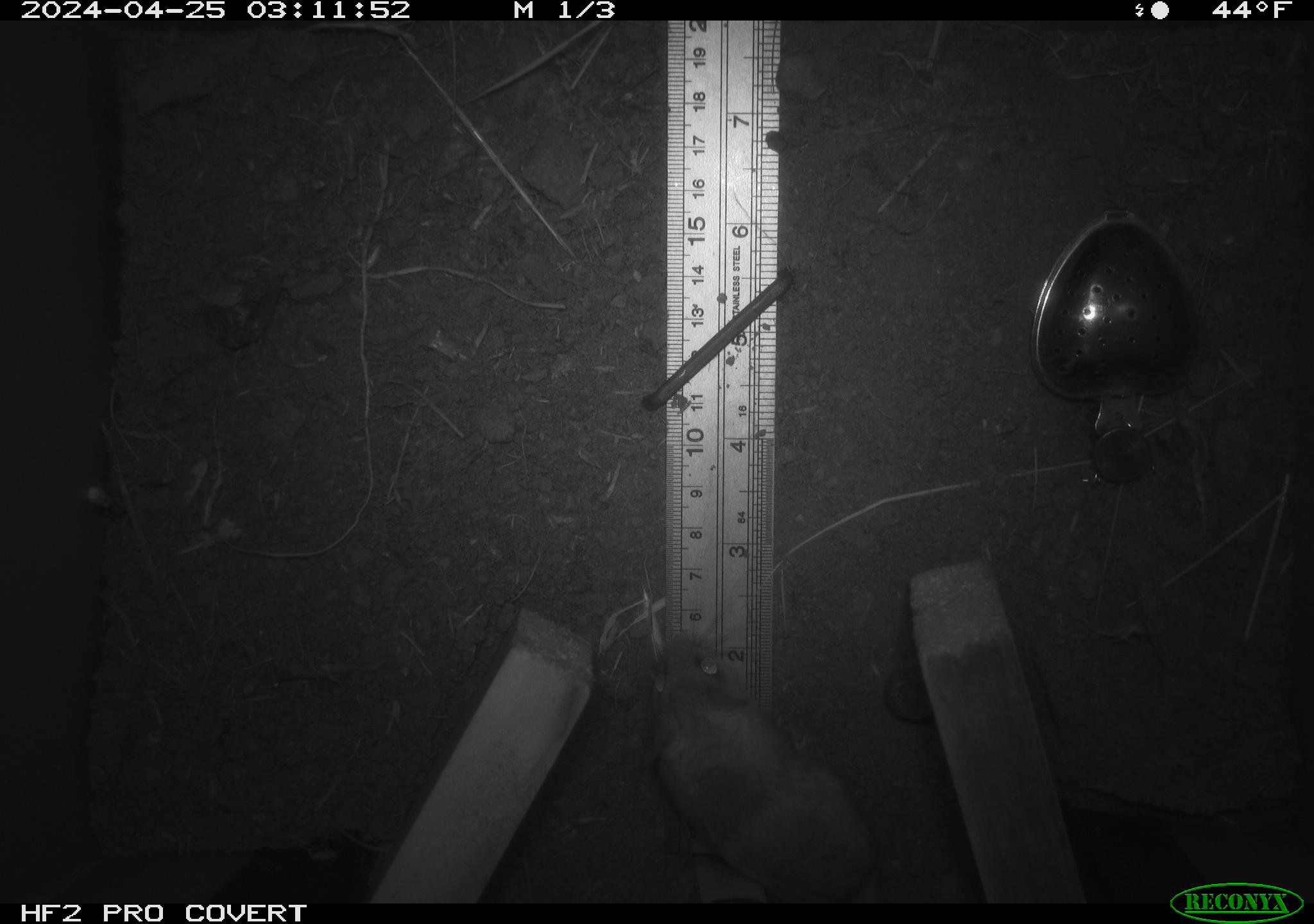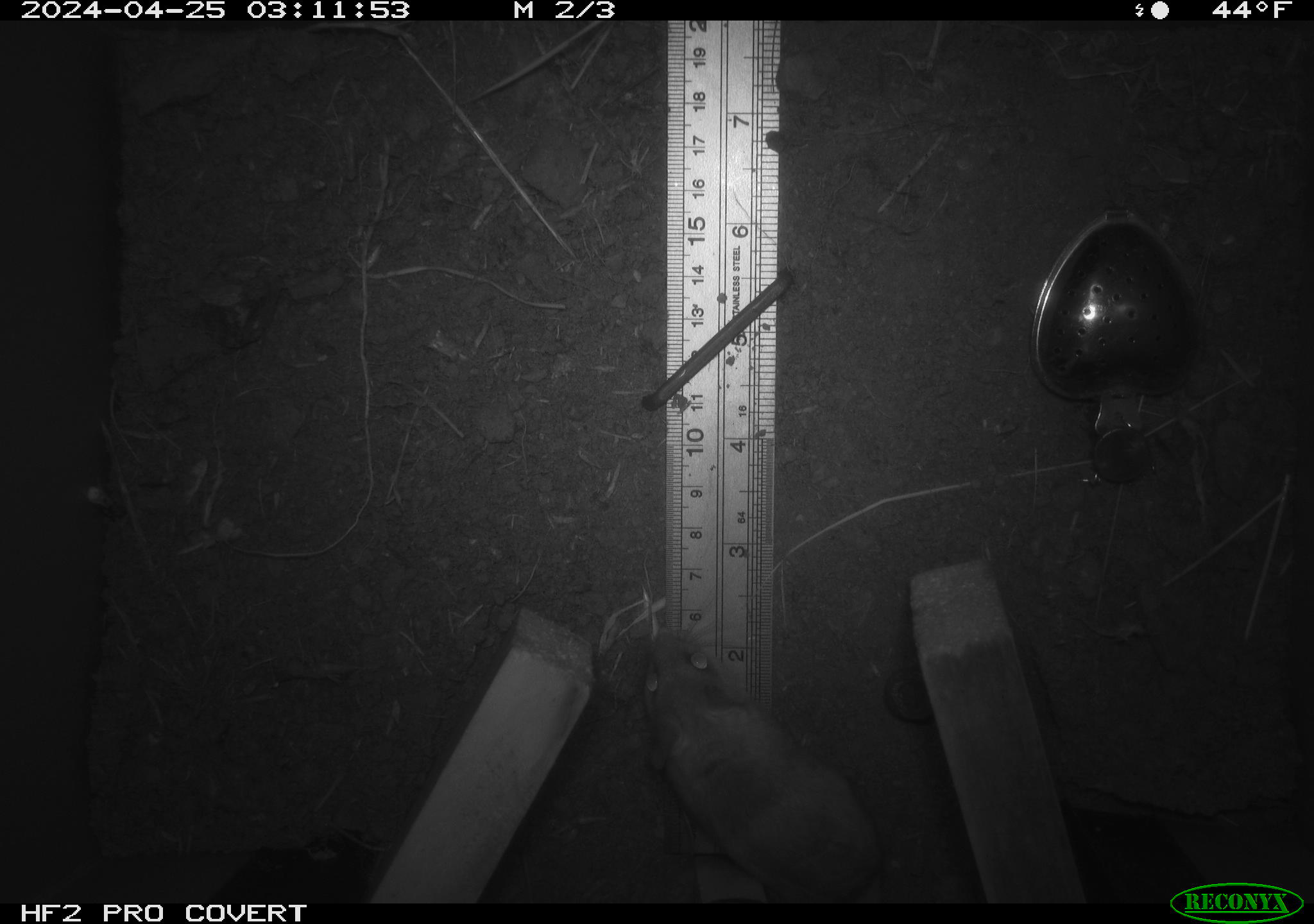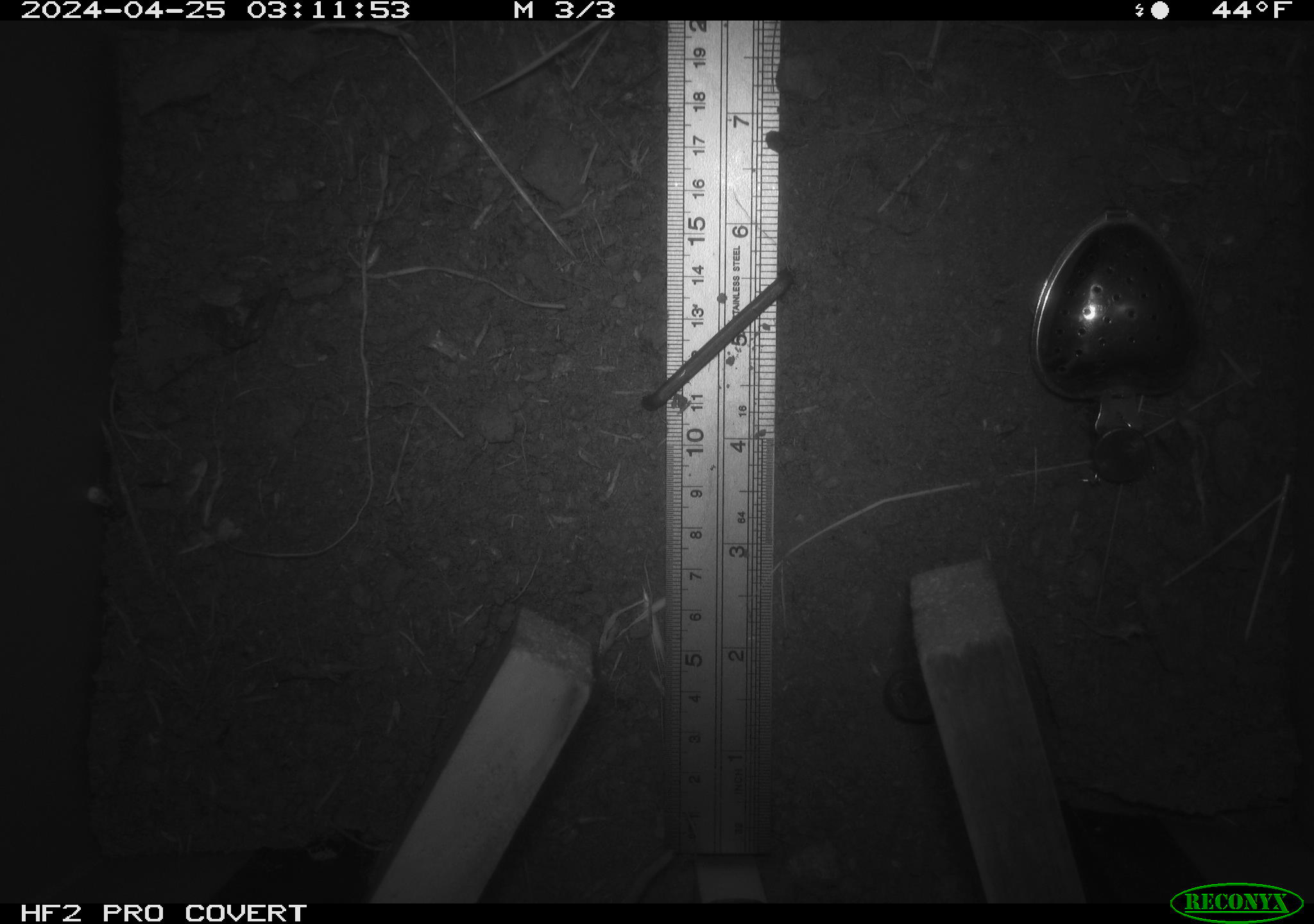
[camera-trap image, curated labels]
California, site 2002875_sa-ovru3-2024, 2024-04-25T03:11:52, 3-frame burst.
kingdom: Animalia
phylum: Chordata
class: Mammalia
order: Rodentia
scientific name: Rodentia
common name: rodent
Rodent (Rodentia).